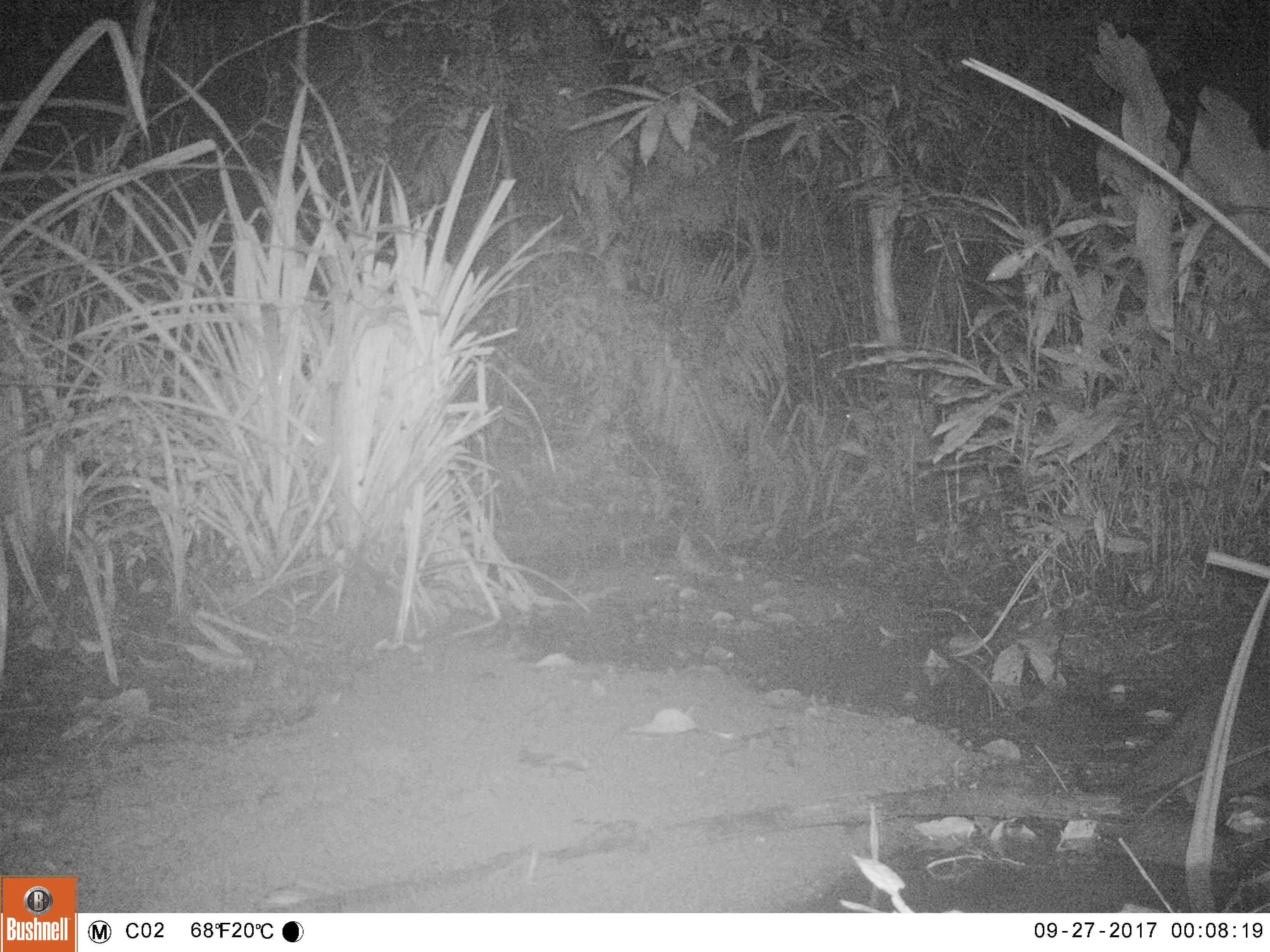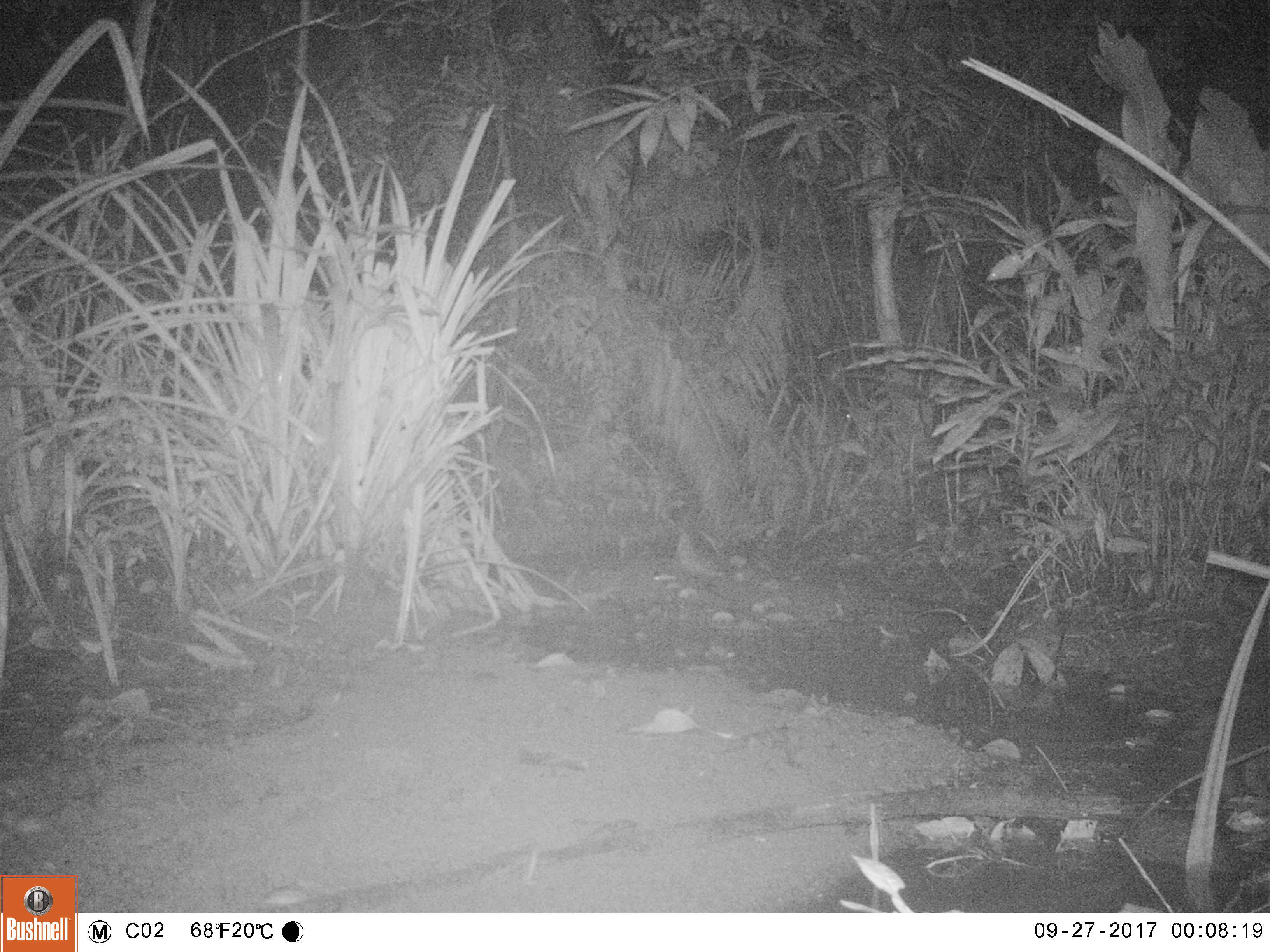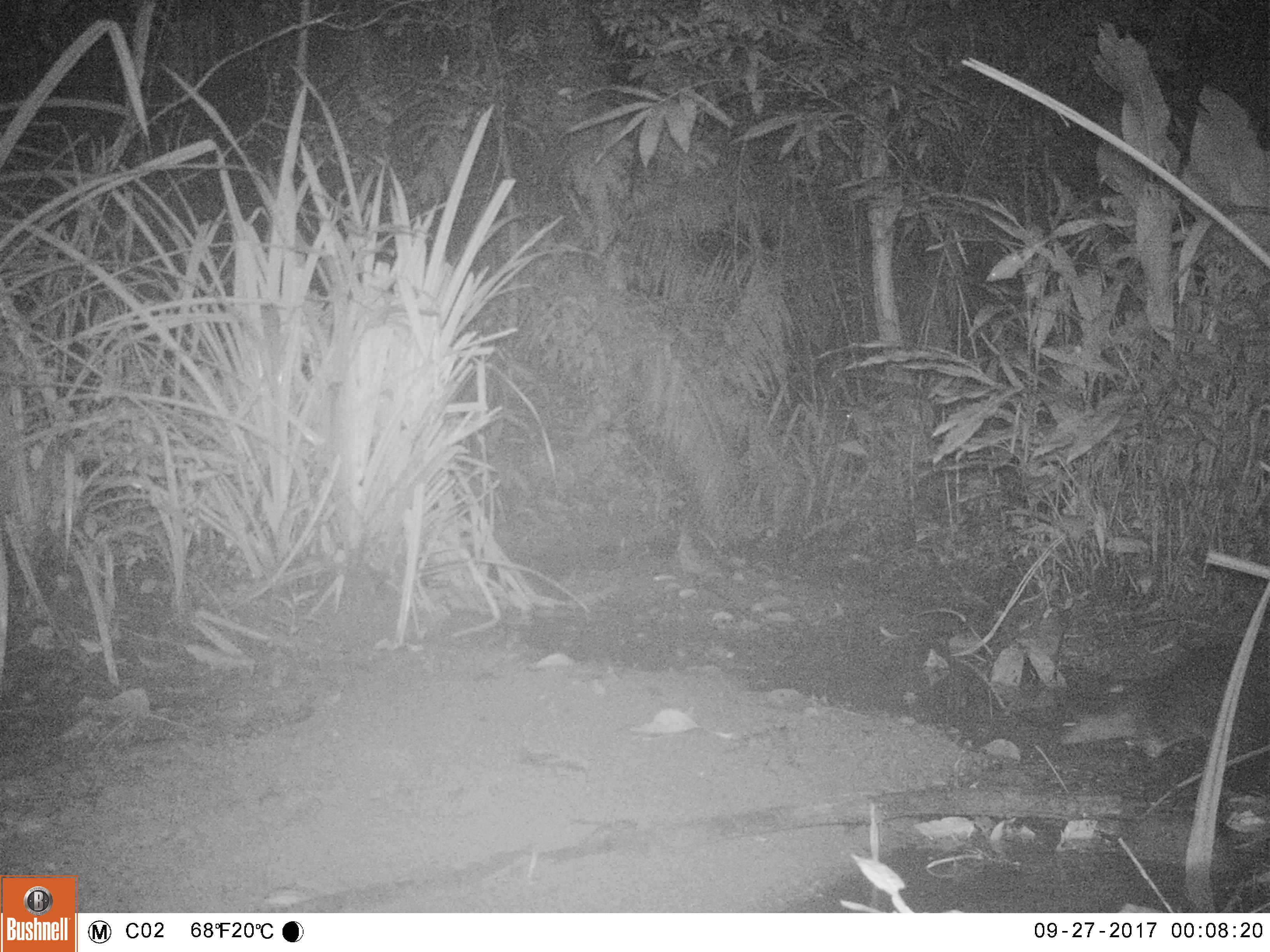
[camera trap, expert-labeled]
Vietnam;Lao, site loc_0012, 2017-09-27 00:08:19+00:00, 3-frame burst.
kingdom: Animalia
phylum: Chordata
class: Mammalia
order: Carnivora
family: Mustelidae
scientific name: Lutrinae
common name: otter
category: unidentified otter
Unidentified otter (otter) (Lutrinae). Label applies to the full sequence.